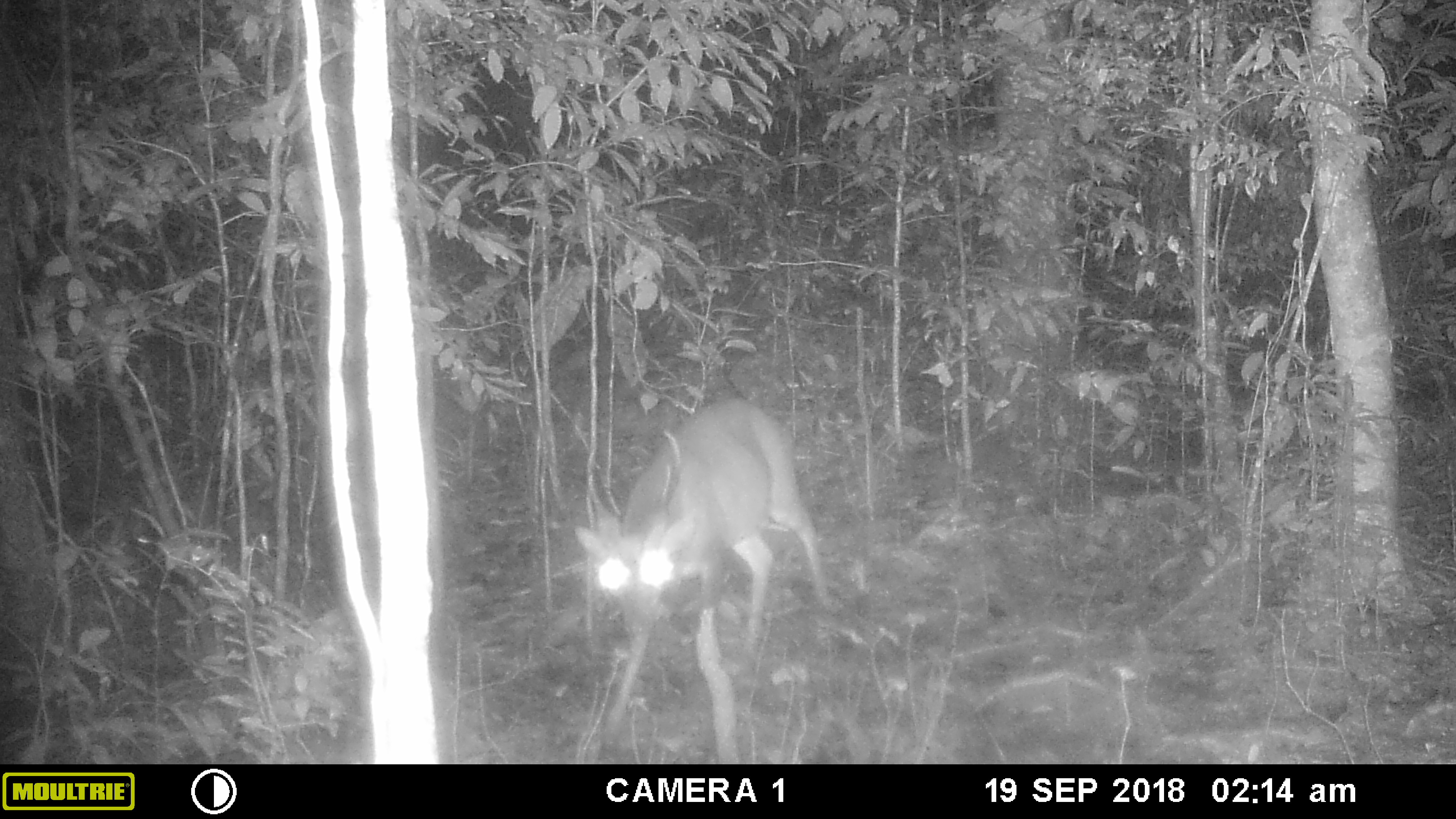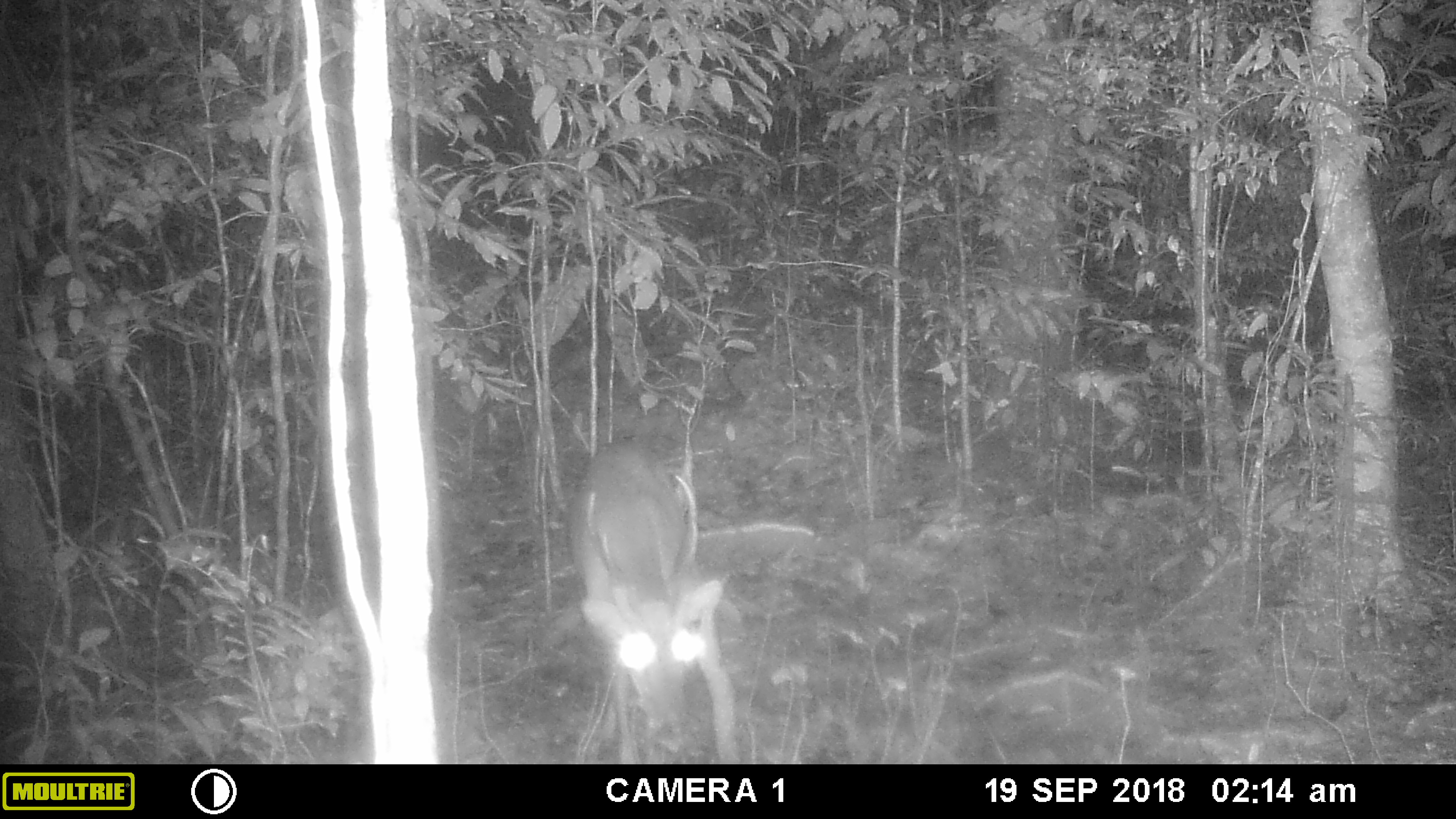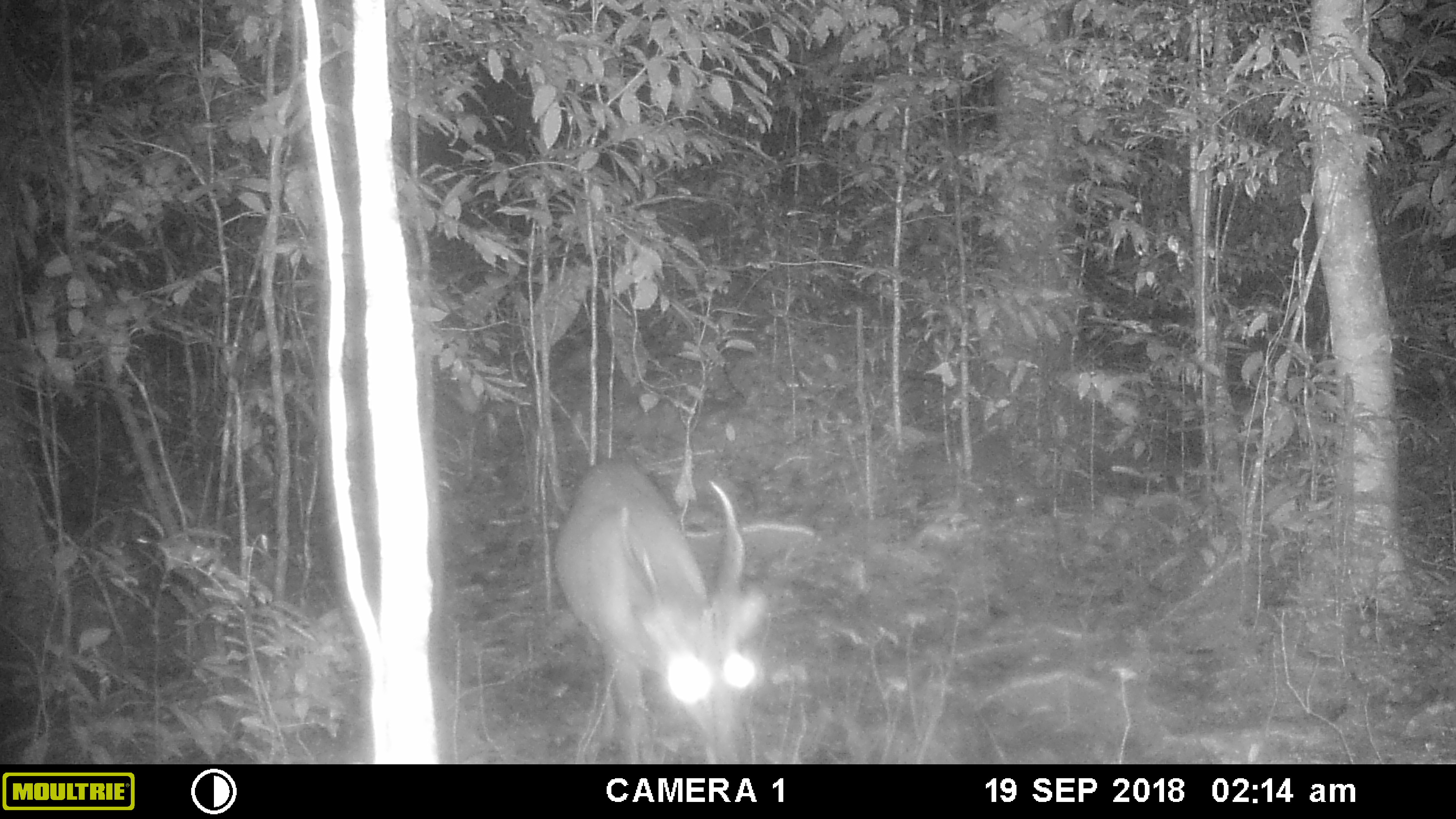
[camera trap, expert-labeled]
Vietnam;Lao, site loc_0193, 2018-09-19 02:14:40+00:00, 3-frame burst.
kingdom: Animalia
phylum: Chordata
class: Mammalia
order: Artiodactyla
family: Cervidae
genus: Muntiacus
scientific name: Muntiacus vuquangensis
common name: large-antlered muntjac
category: large antlered muntjac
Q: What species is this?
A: Large antlered muntjac (large-antlered muntjac) (Muntiacus vuquangensis).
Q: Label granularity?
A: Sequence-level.